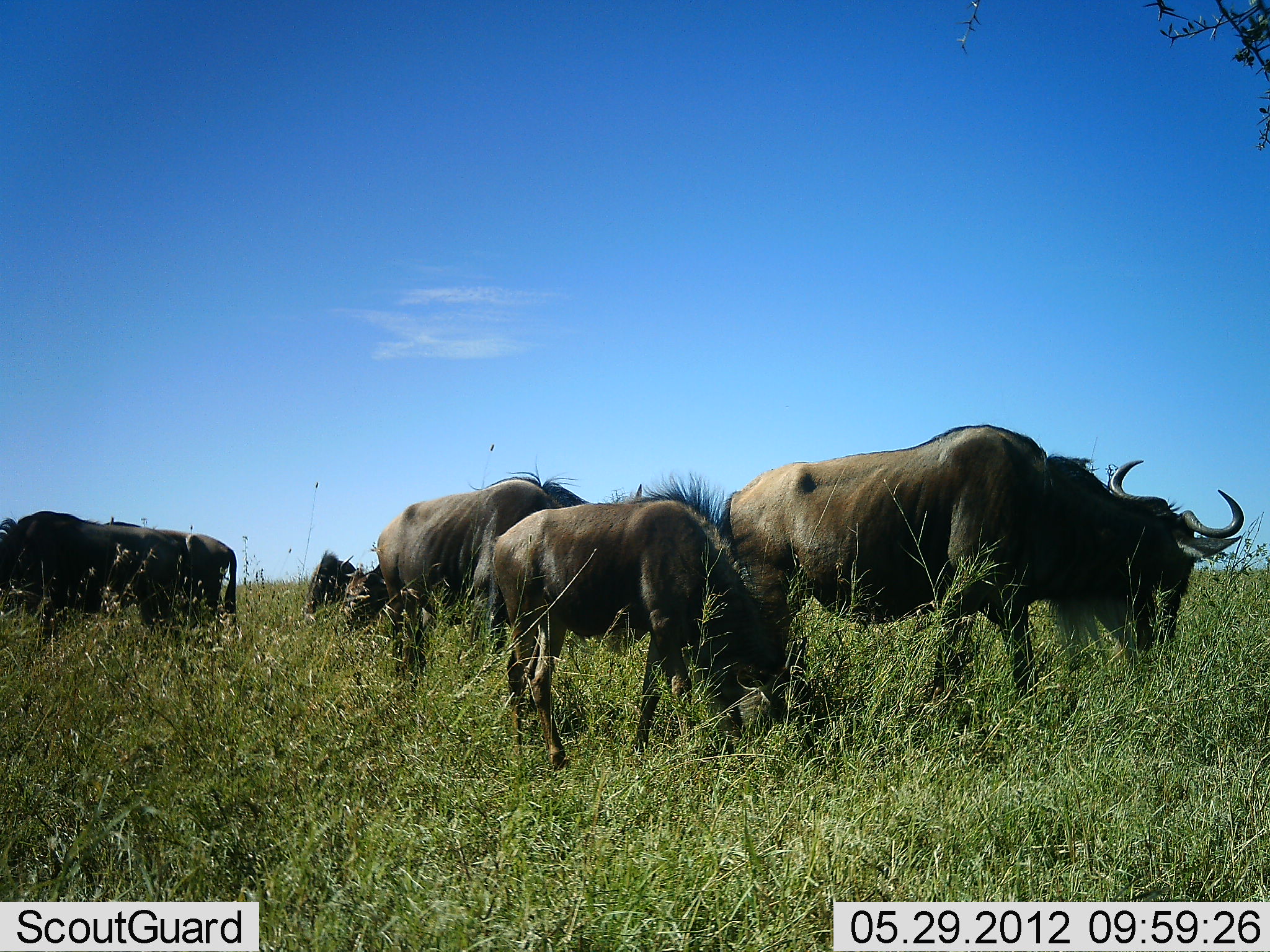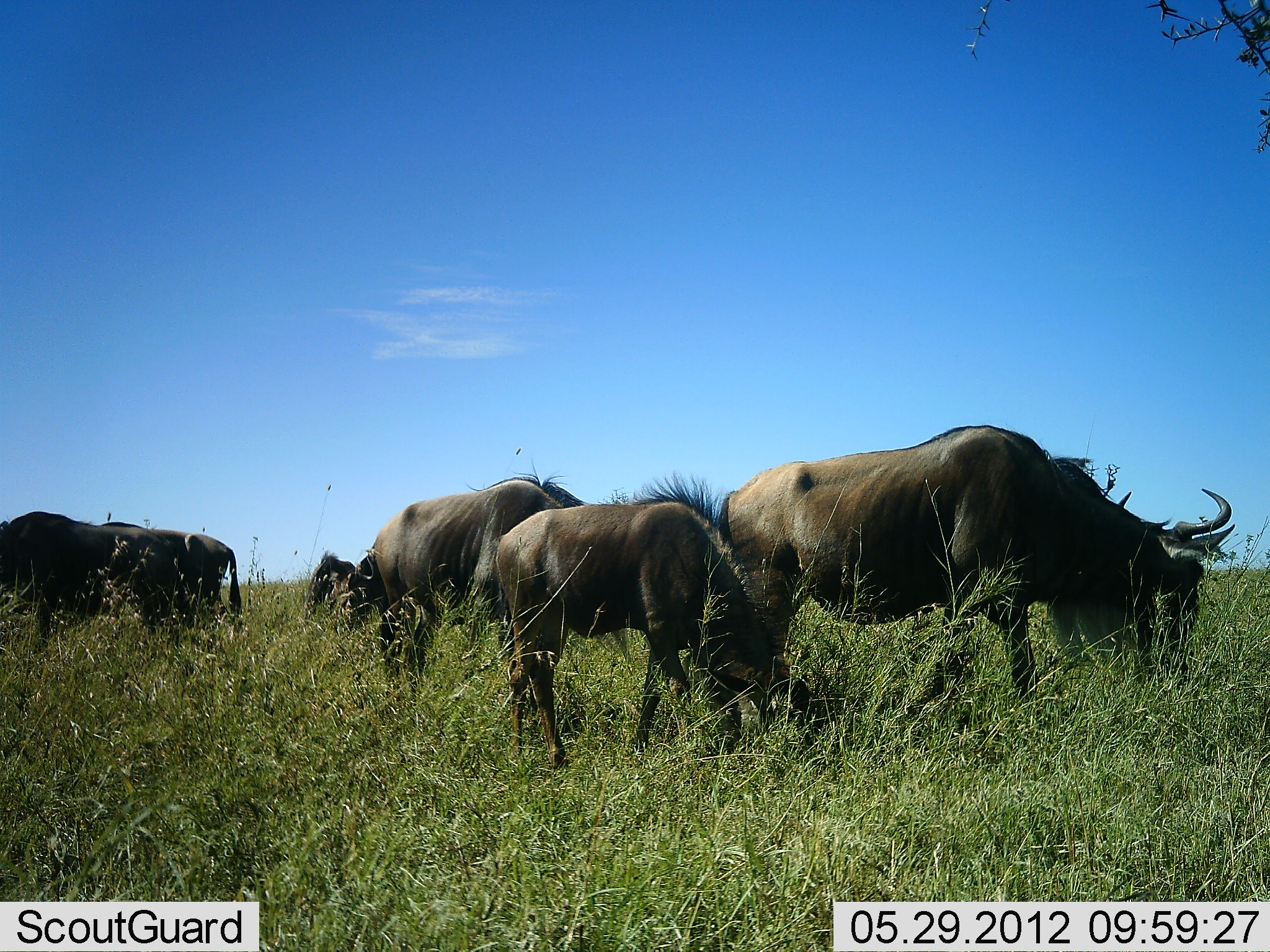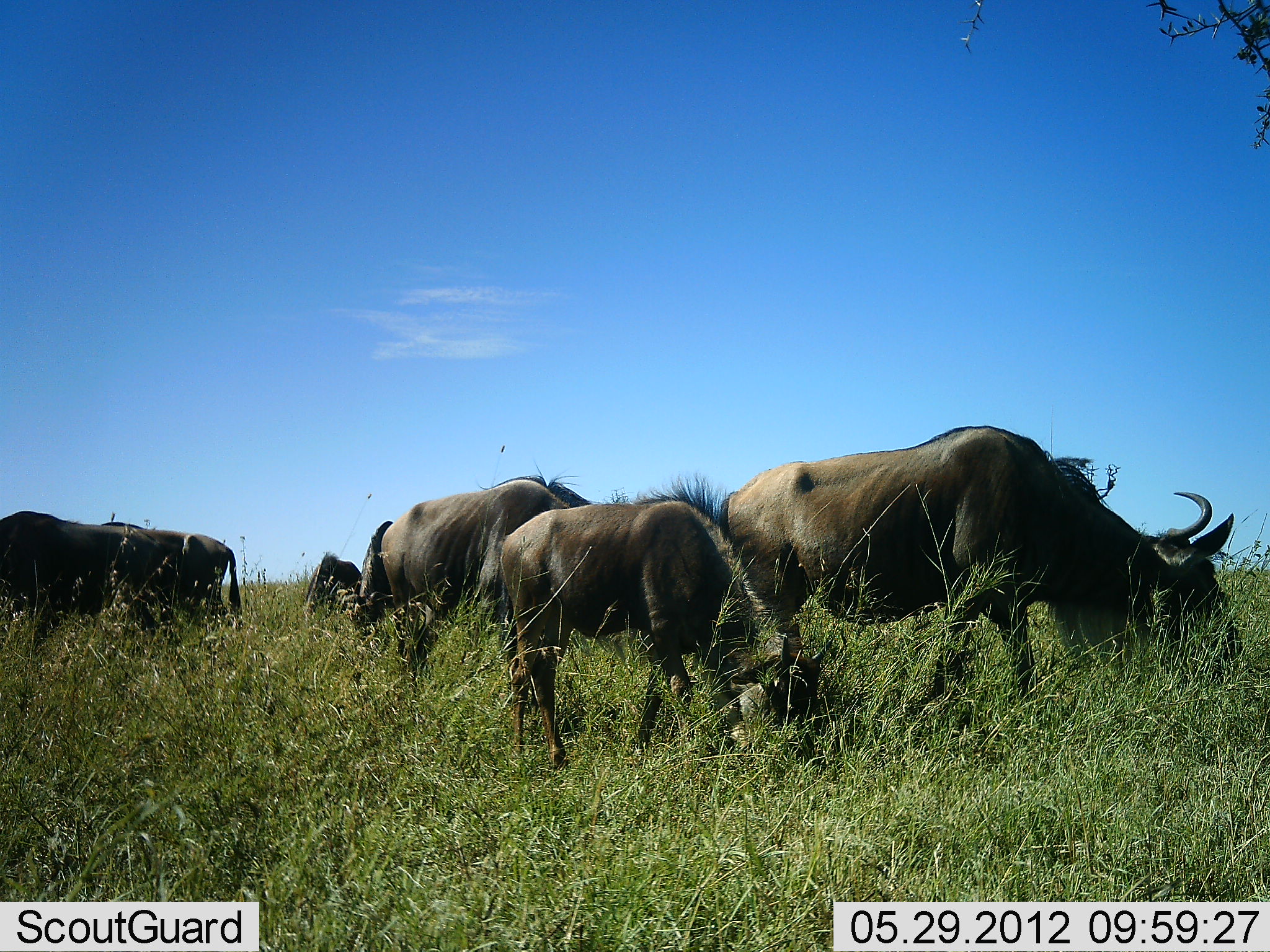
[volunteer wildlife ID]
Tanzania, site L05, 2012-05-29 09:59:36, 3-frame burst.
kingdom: Animalia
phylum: Chordata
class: Mammalia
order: Artiodactyla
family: Bovidae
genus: Connochaetes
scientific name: Connochaetes taurinus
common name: blue wildebeest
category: wildebeest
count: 7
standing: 50%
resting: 0%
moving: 0%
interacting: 0%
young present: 50%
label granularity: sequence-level